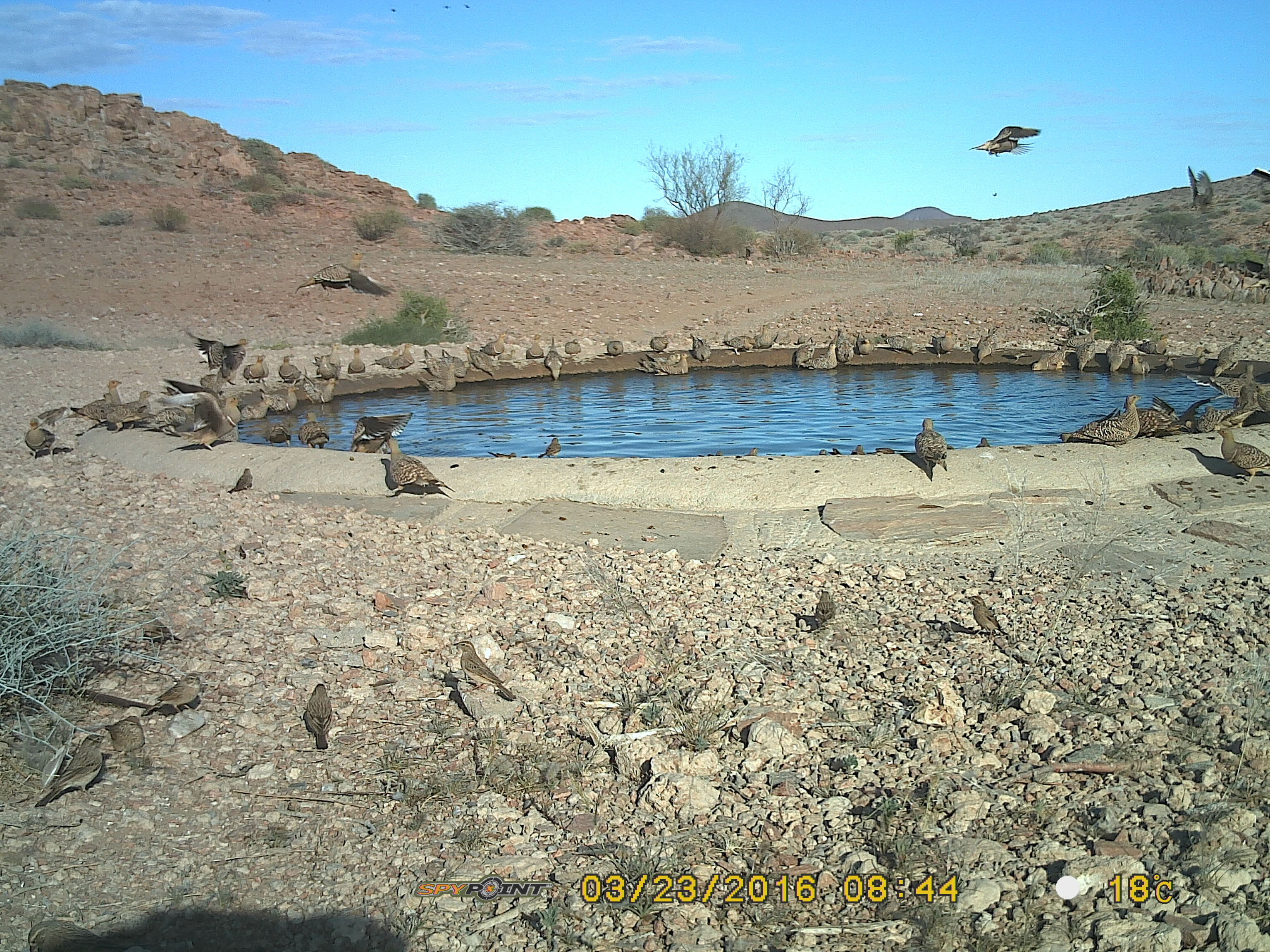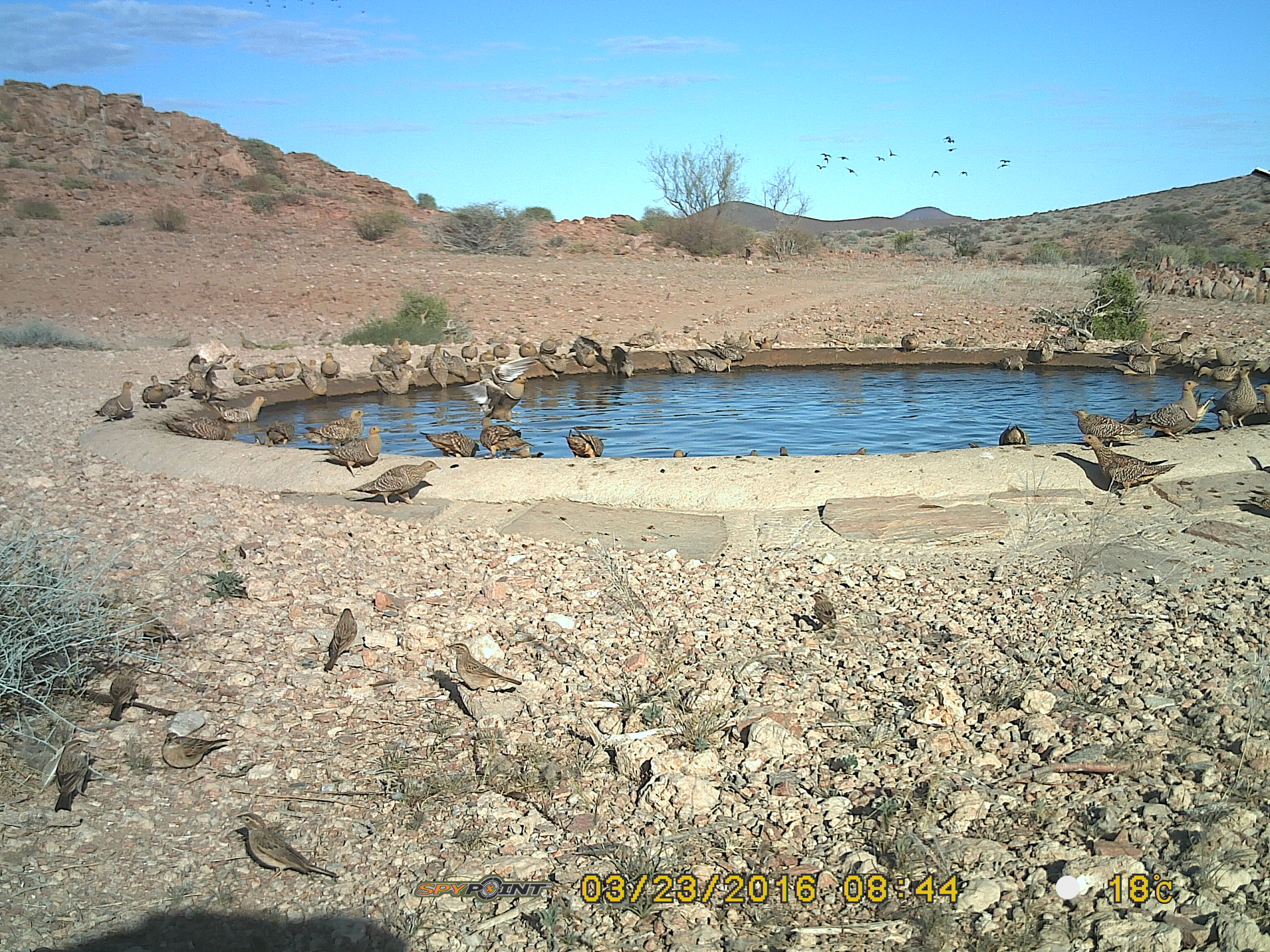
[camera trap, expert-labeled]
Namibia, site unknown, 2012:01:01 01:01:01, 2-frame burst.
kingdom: Animalia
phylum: Chordata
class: Aves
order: Pterocliformes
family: Pteroclidae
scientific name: Pteroclidae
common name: sandgrouse